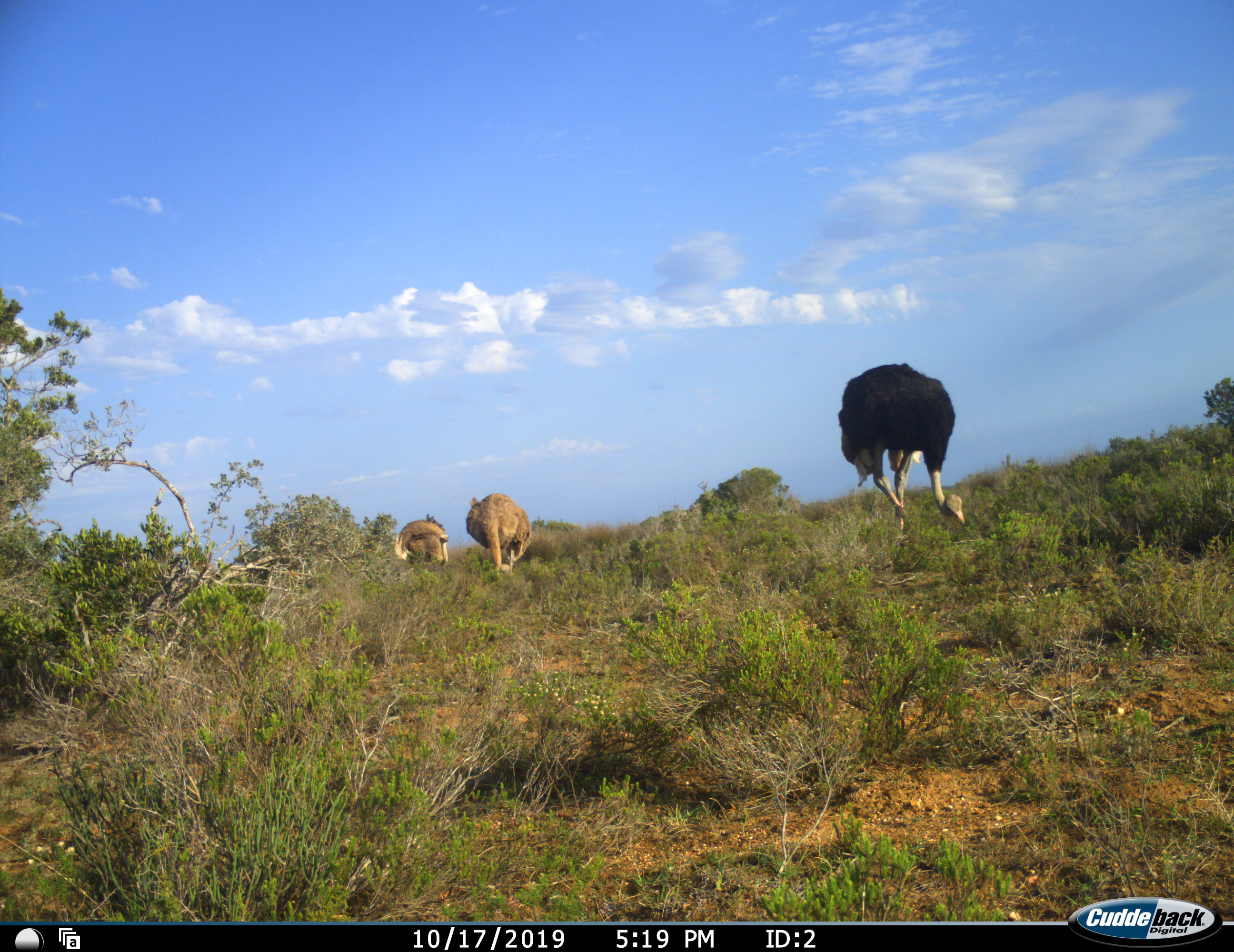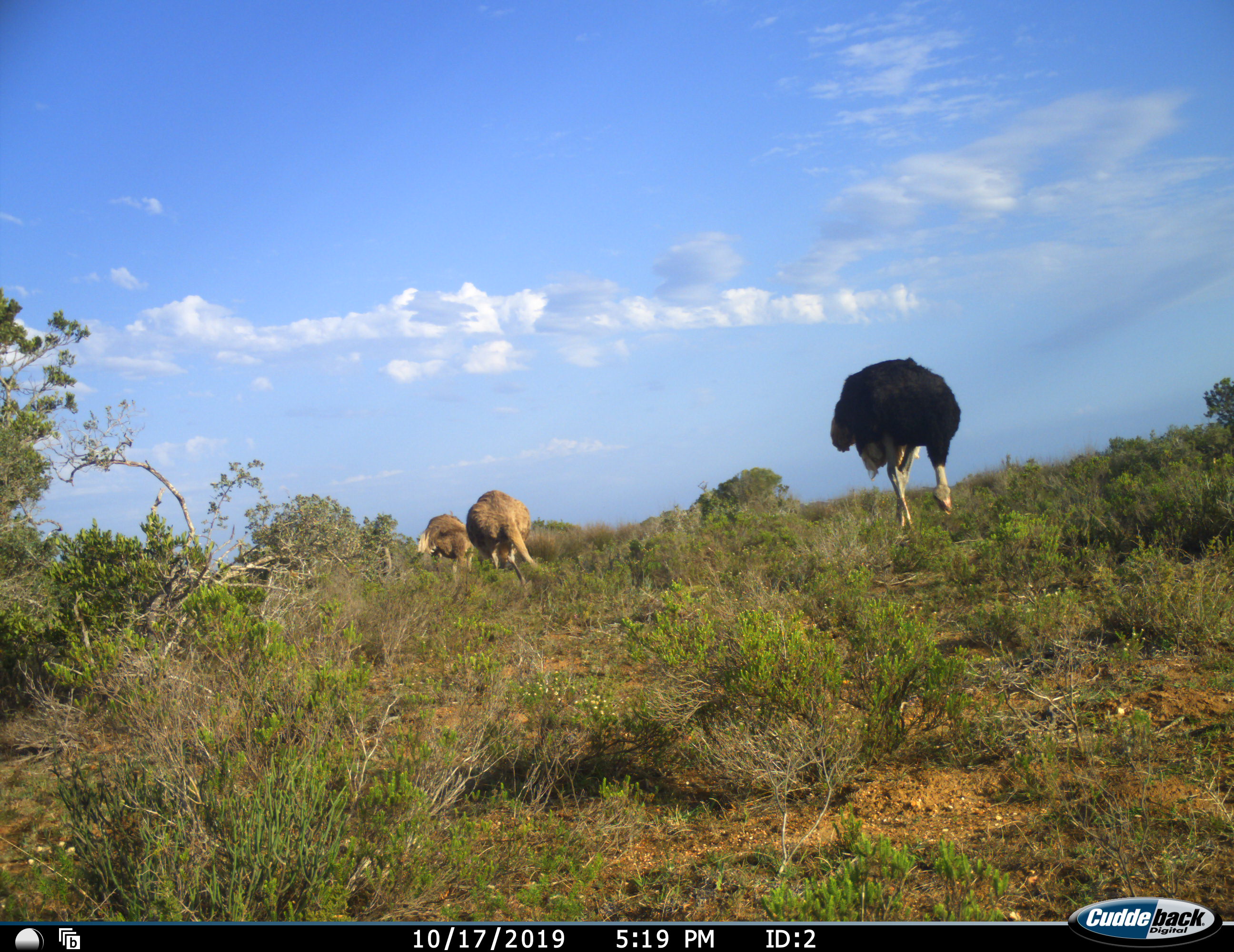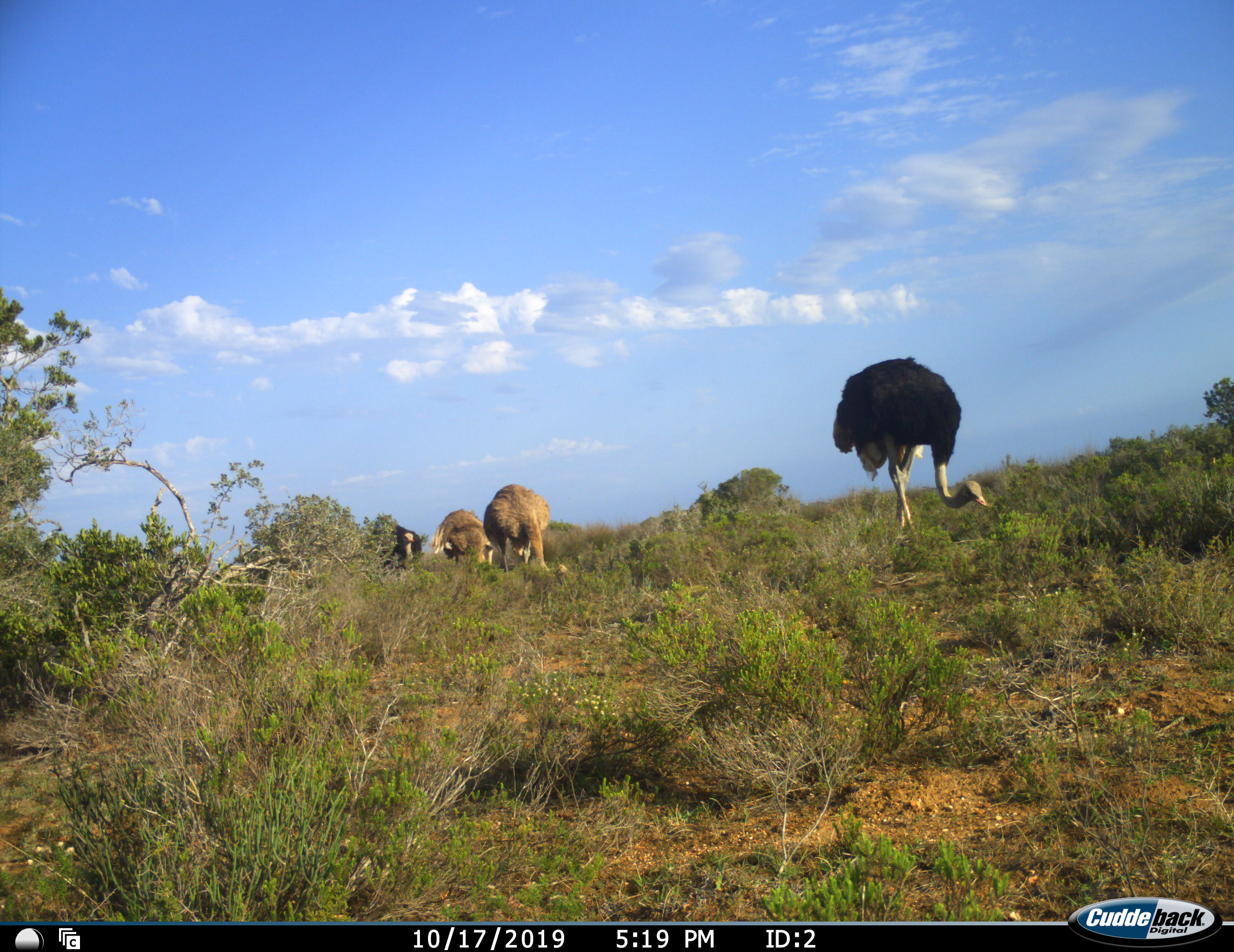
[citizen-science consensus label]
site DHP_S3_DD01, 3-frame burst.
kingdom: Animalia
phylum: Chordata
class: Aves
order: Struthioniformes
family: Struthionidae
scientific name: Struthionidae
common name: ostrich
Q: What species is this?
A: Ostrich (Struthionidae).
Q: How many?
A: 4.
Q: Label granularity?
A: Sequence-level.